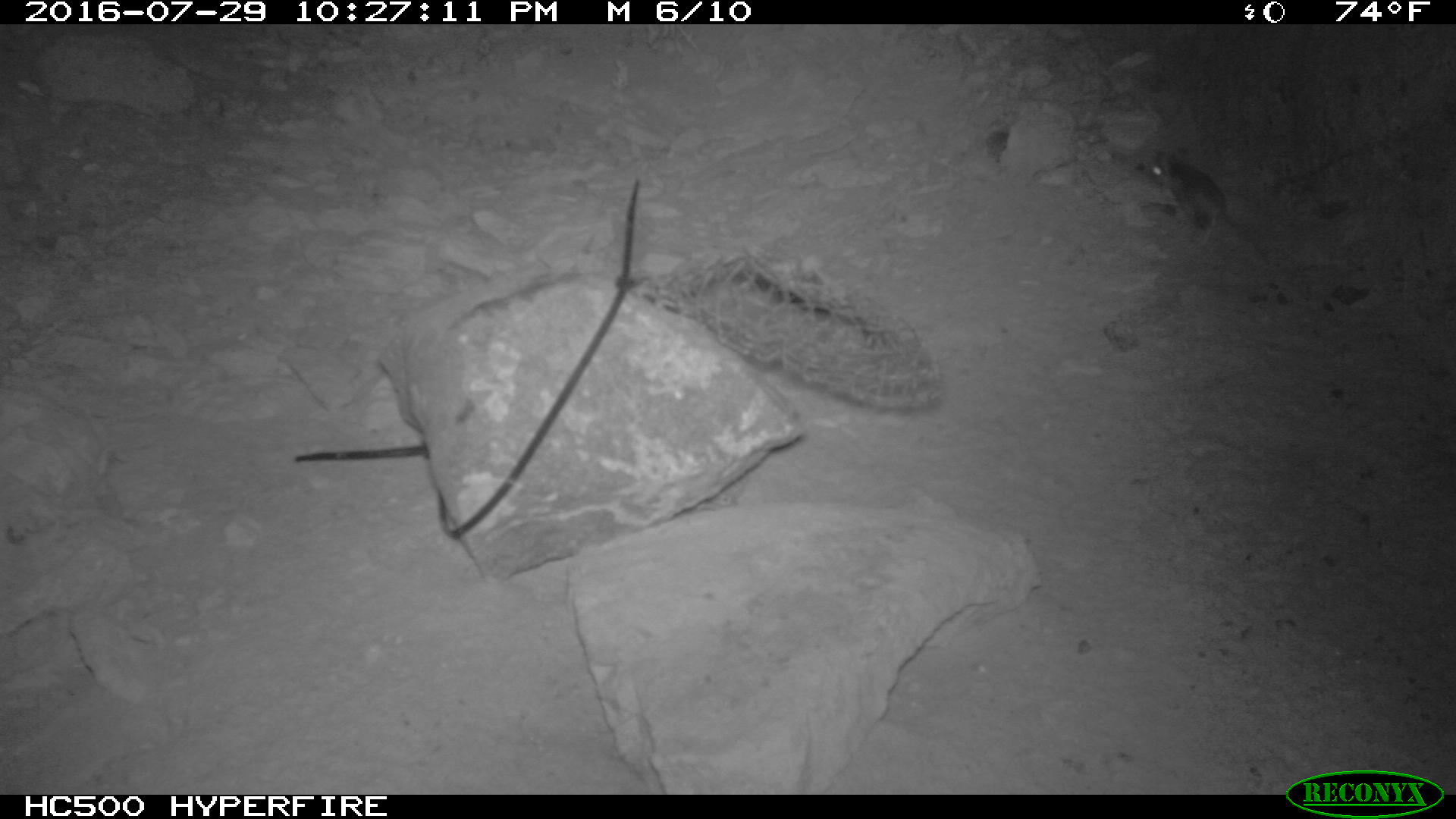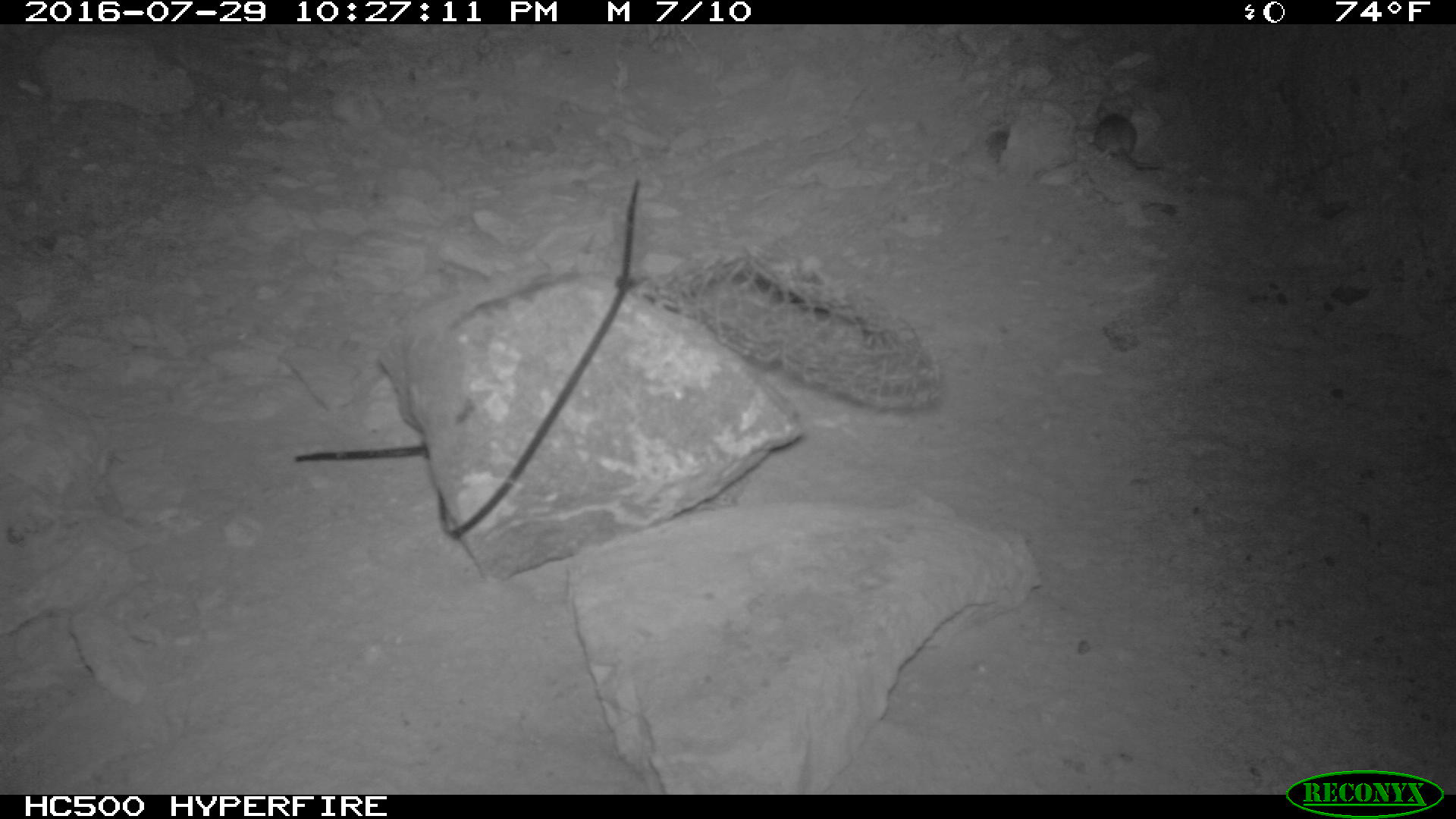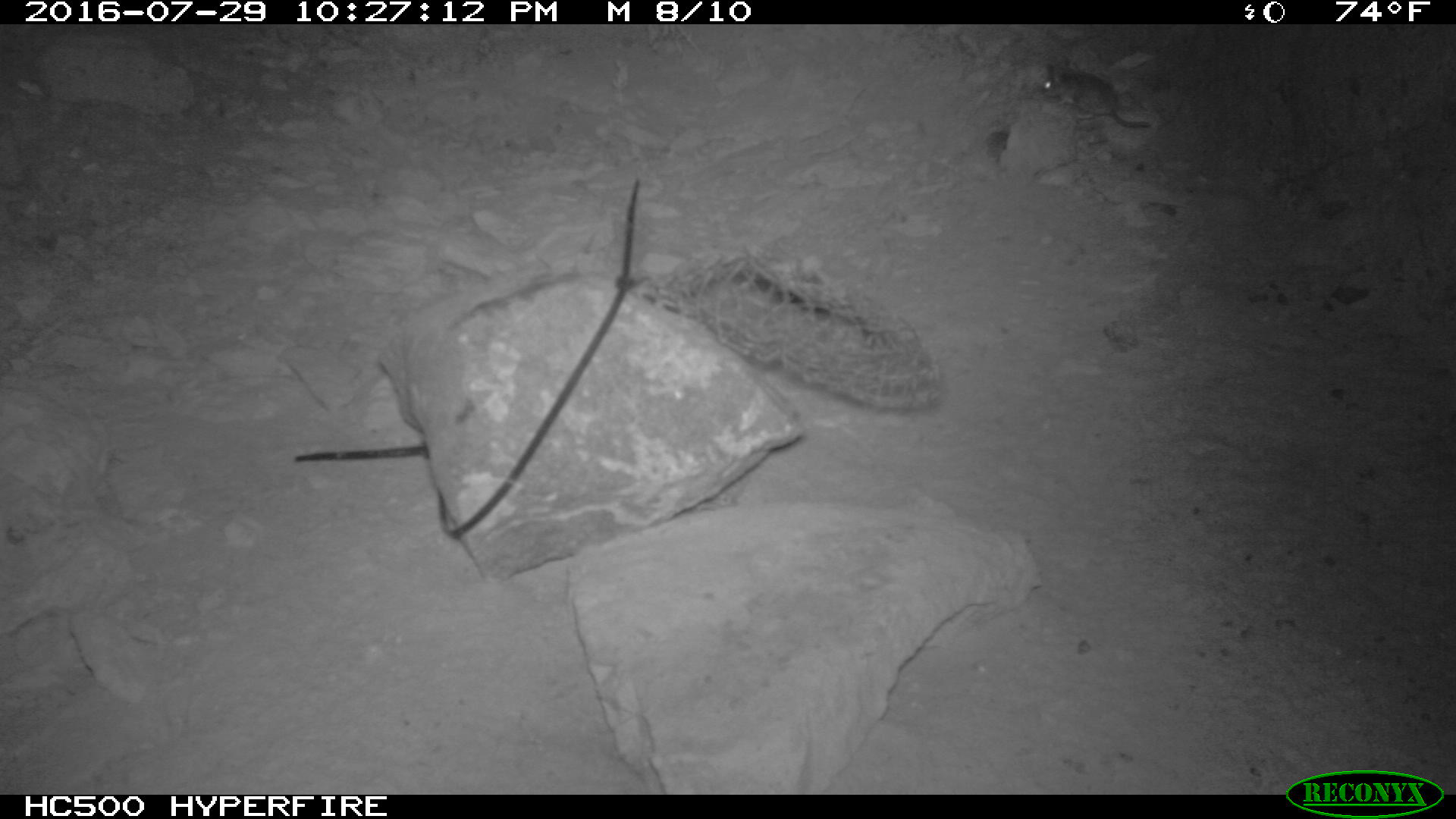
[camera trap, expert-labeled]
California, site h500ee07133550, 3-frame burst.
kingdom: Animalia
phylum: Chordata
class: Mammalia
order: Rodentia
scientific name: Rodentia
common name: rodent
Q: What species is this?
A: Rodent (Rodentia).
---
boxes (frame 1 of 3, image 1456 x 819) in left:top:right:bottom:
rodent: 1134:149:1272:268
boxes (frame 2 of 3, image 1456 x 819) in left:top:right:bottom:
rodent: 1085:101:1163:169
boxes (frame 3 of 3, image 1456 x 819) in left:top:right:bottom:
rodent: 1039:56:1151:127